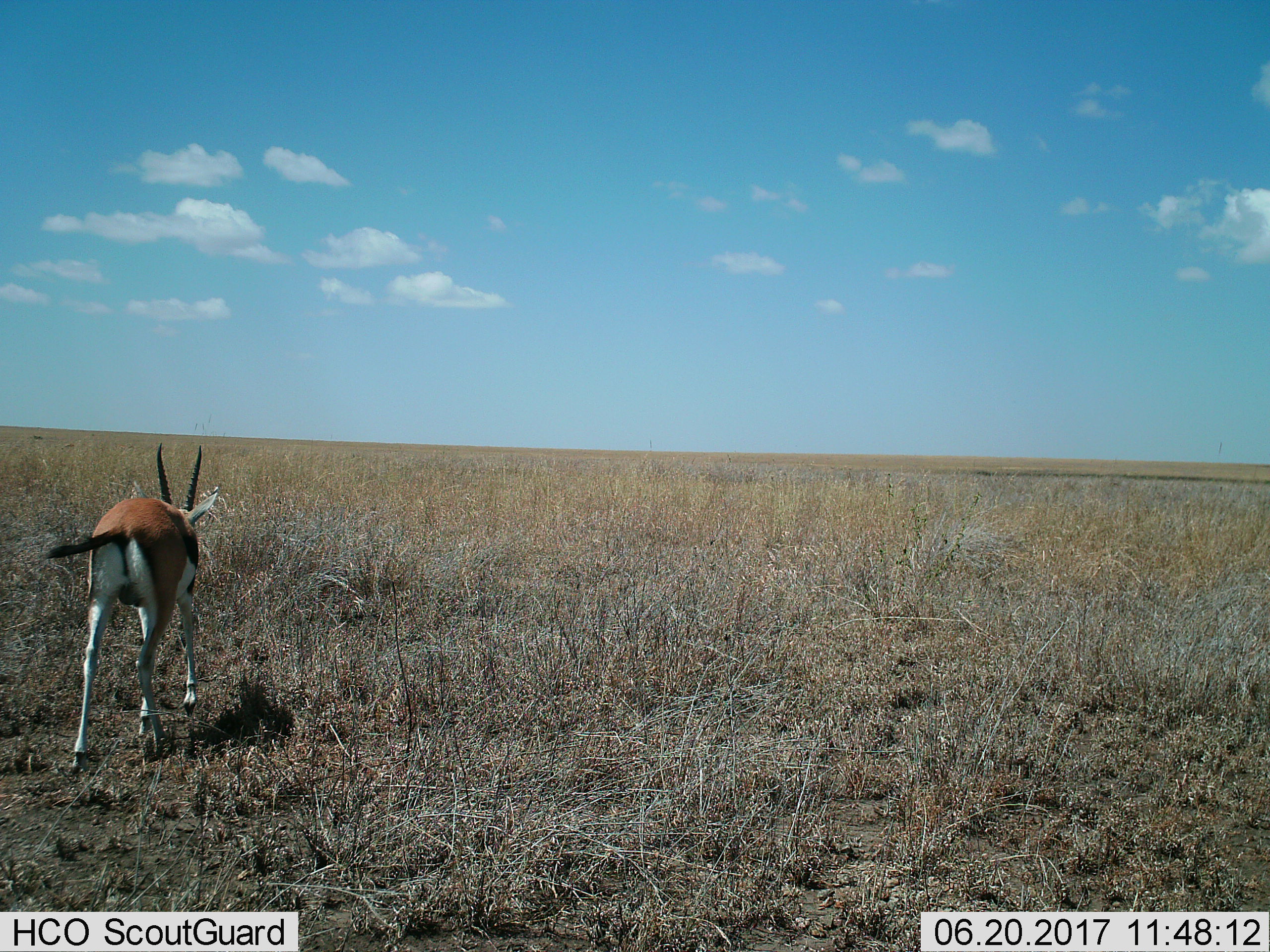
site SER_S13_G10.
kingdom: Animalia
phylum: Chordata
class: Mammalia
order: Artiodactyla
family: Bovidae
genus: Eudorcas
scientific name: Eudorcas thomsonii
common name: thomson's gazelle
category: gazellethomsons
Gazellethomsons (thomson's gazelle) (Eudorcas thomsonii), count 1. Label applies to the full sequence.